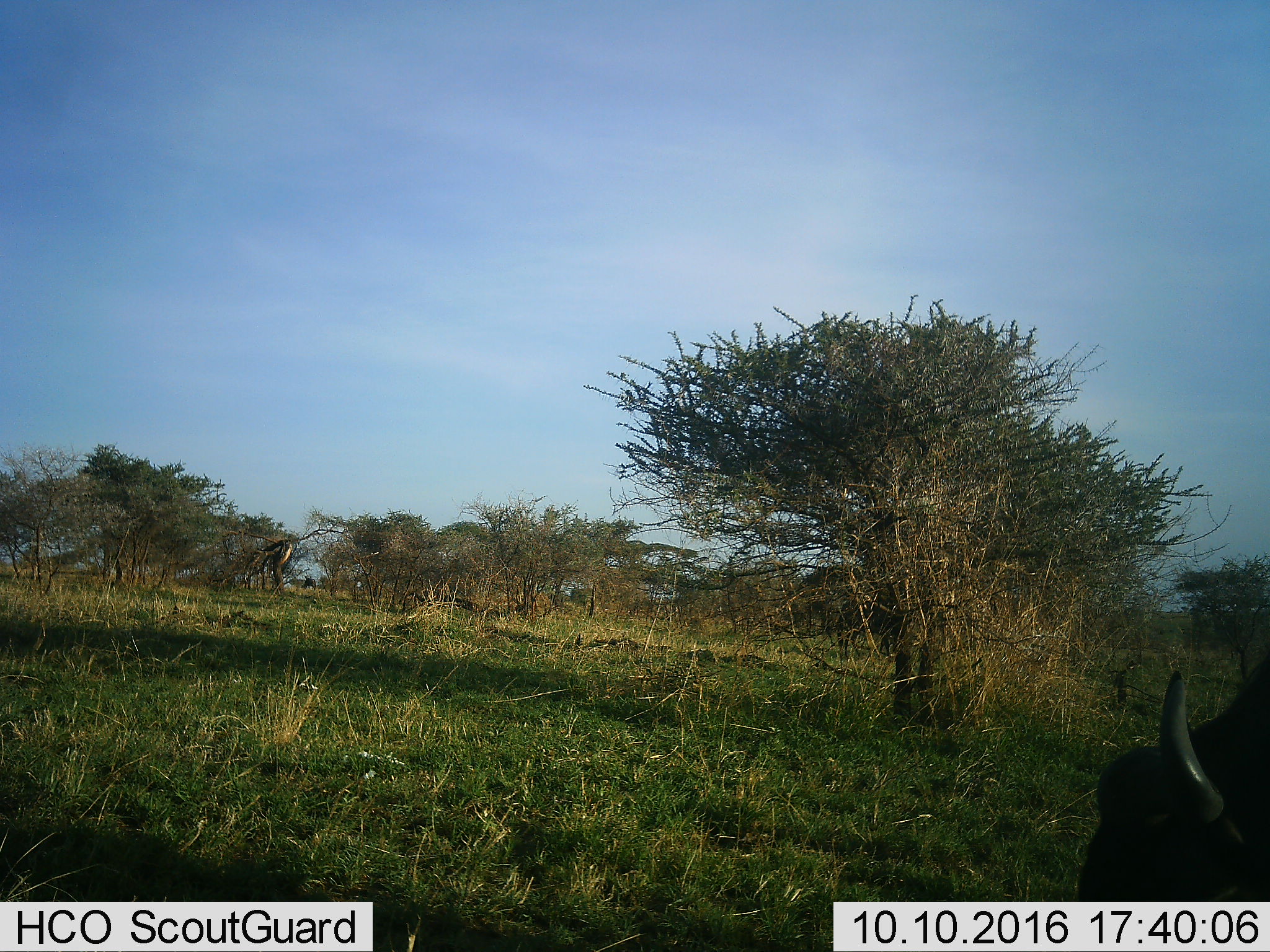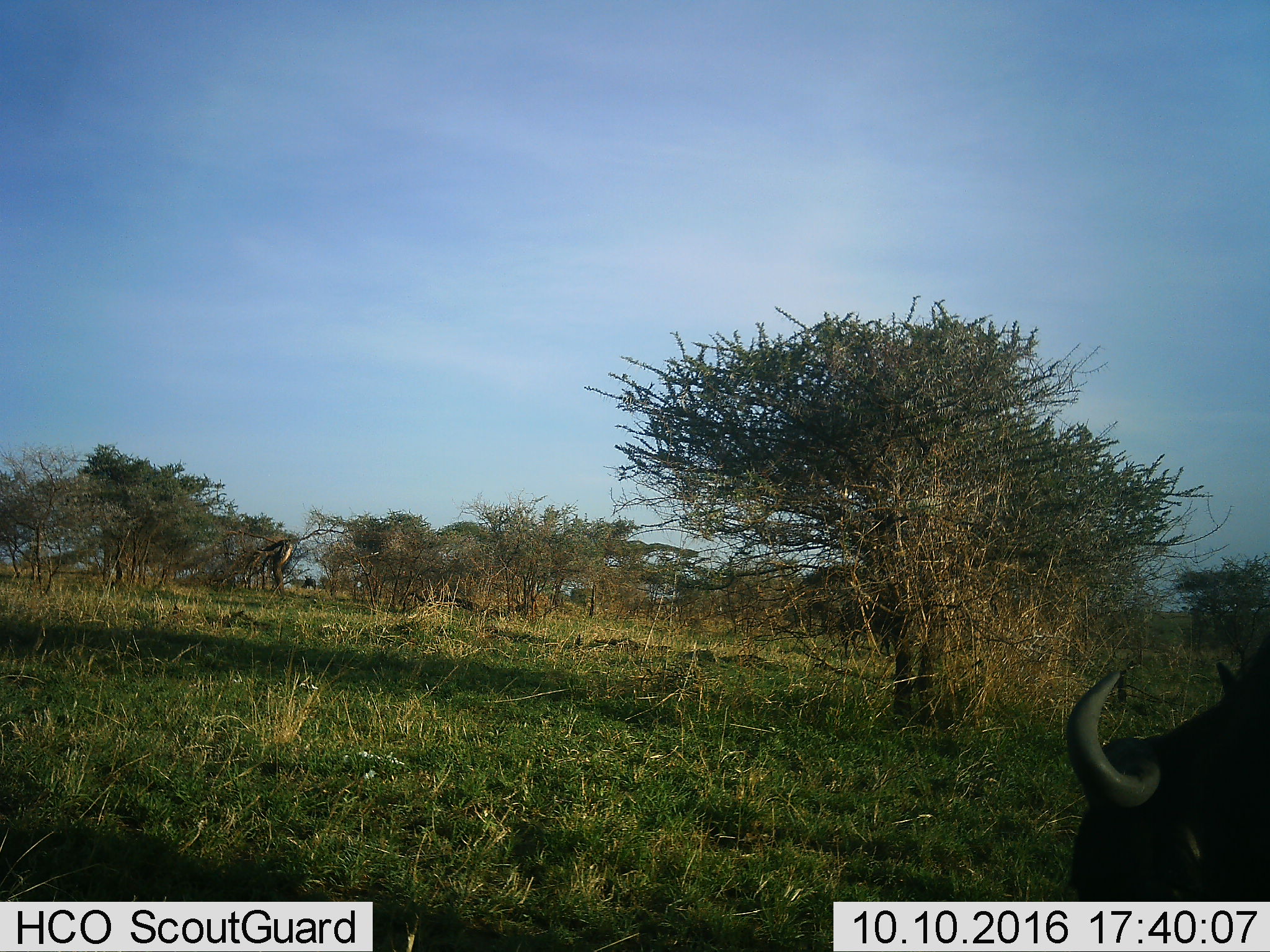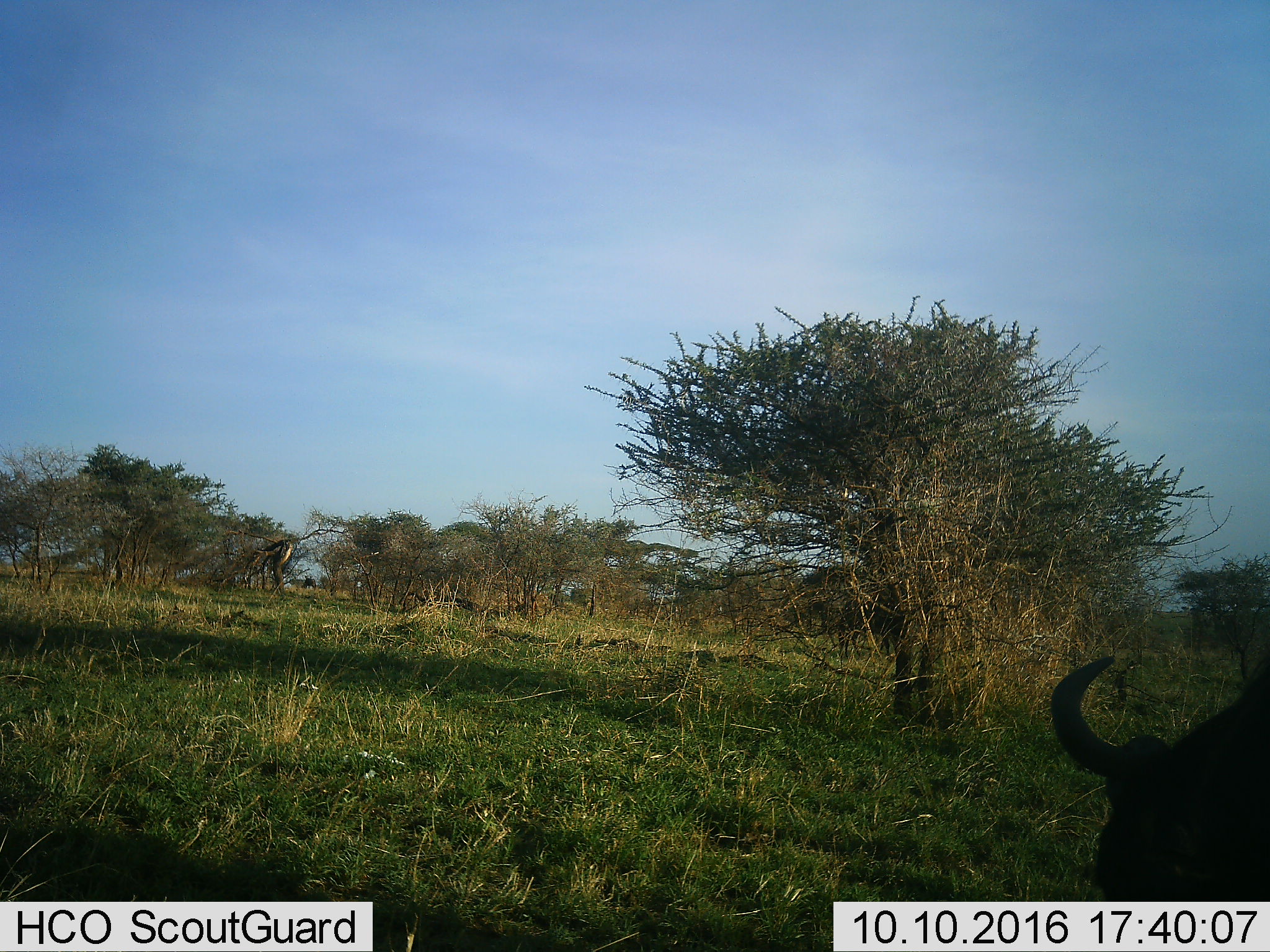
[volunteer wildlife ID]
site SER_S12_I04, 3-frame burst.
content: unidentified animal